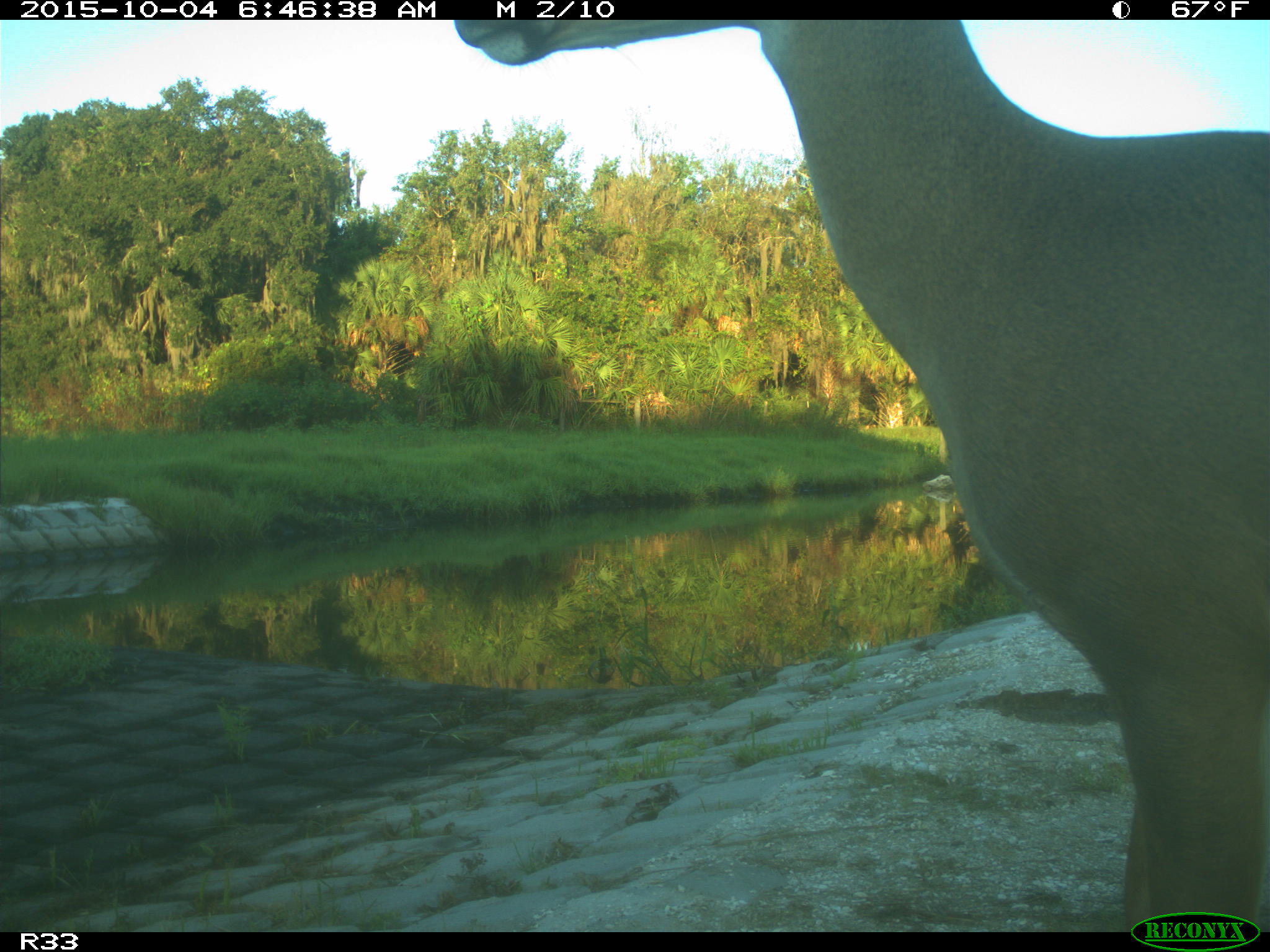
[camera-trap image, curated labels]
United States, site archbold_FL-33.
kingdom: Animalia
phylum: Chordata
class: Mammalia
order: Artiodactyla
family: Cervidae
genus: Odocoileus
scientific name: Odocoileus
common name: deer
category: unidentified deer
Unidentified deer (deer) (Odocoileus).